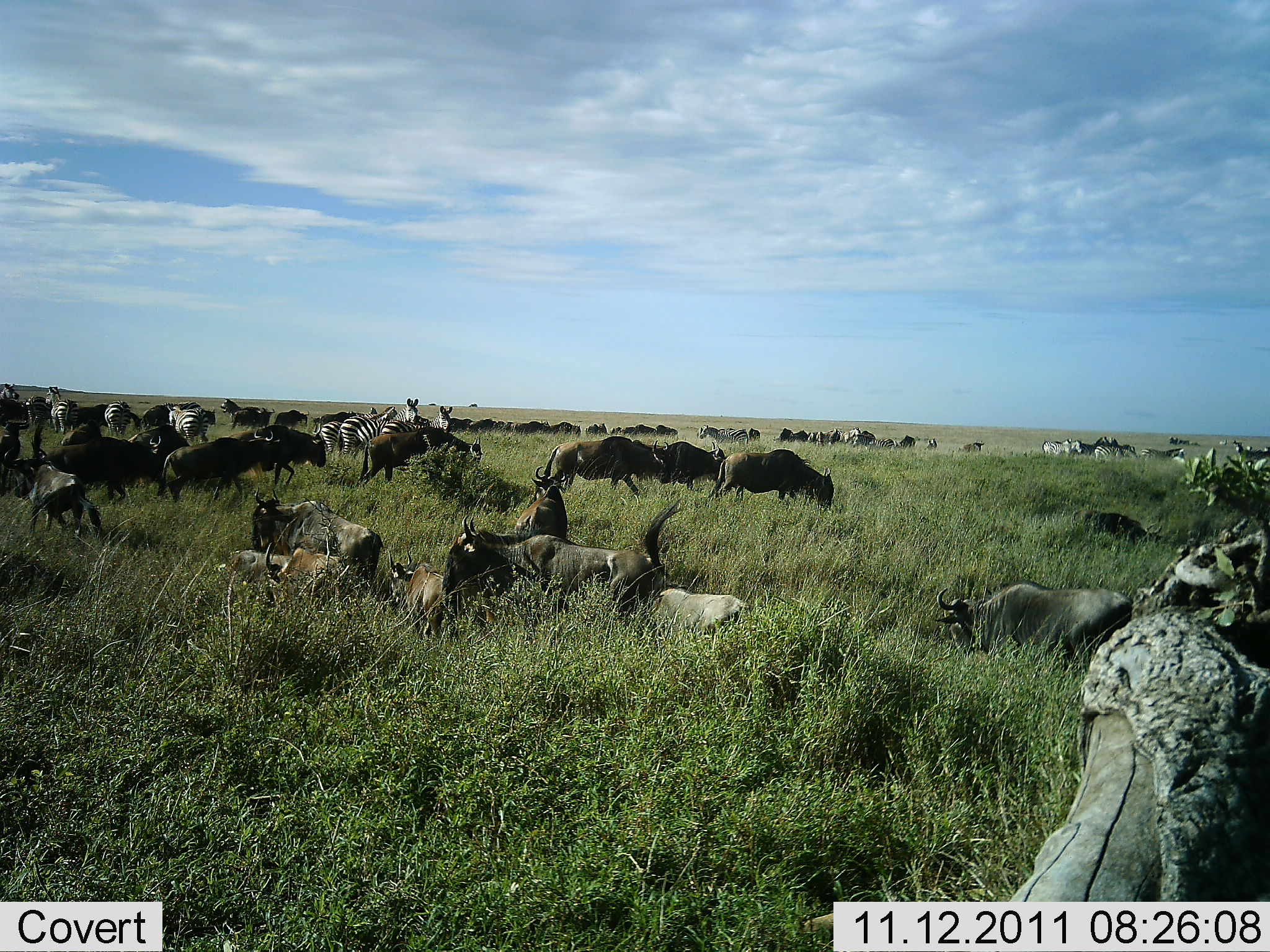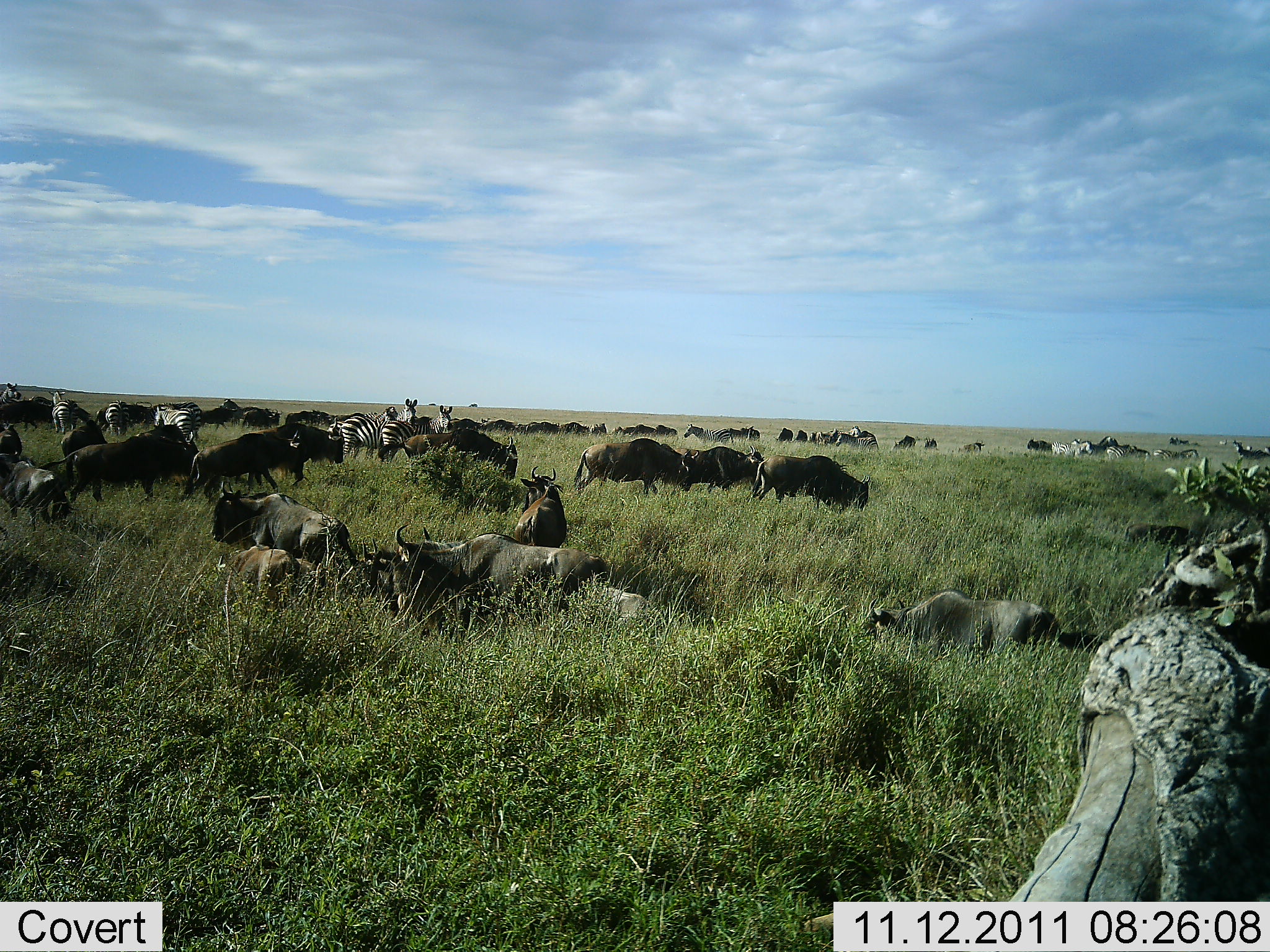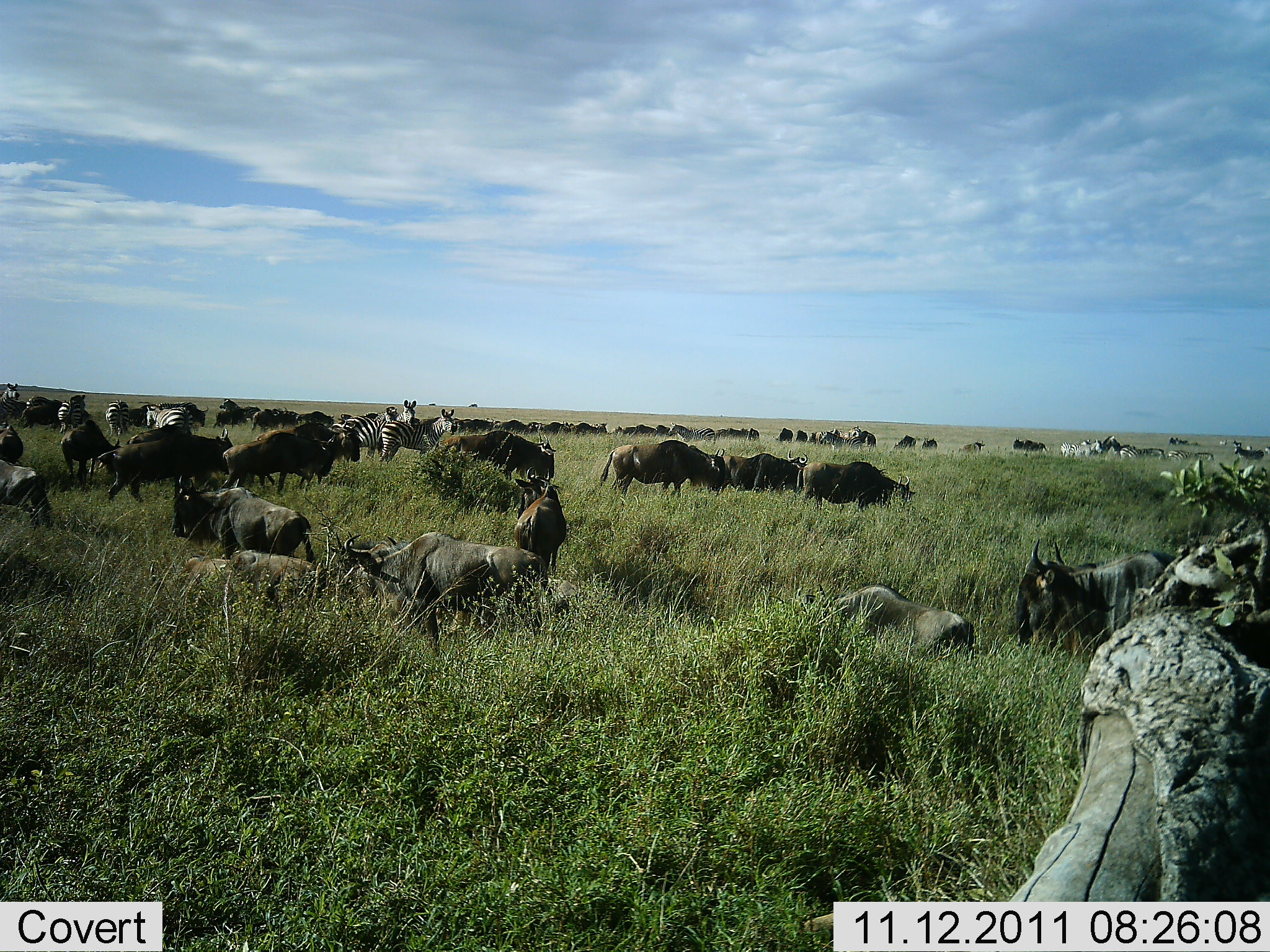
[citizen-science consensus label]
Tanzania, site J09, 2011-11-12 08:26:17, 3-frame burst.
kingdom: Animalia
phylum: Chordata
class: Mammalia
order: Artiodactyla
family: Bovidae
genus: Connochaetes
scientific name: Connochaetes taurinus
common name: blue wildebeest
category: wildebeest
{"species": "wildebeest (blue wildebeest) (Connochaetes taurinus)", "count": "11-50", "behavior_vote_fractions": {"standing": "36%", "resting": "36%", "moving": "79%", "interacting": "7%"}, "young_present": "21%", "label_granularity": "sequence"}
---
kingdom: Animalia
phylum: Chordata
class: Mammalia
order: Perissodactyla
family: Equidae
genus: Equus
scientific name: Equus quagga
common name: plains zebra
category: zebra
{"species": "zebra (plains zebra) (Equus quagga)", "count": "8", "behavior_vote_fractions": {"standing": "77%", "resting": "0%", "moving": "46%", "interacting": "8%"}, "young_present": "0%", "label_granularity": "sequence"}